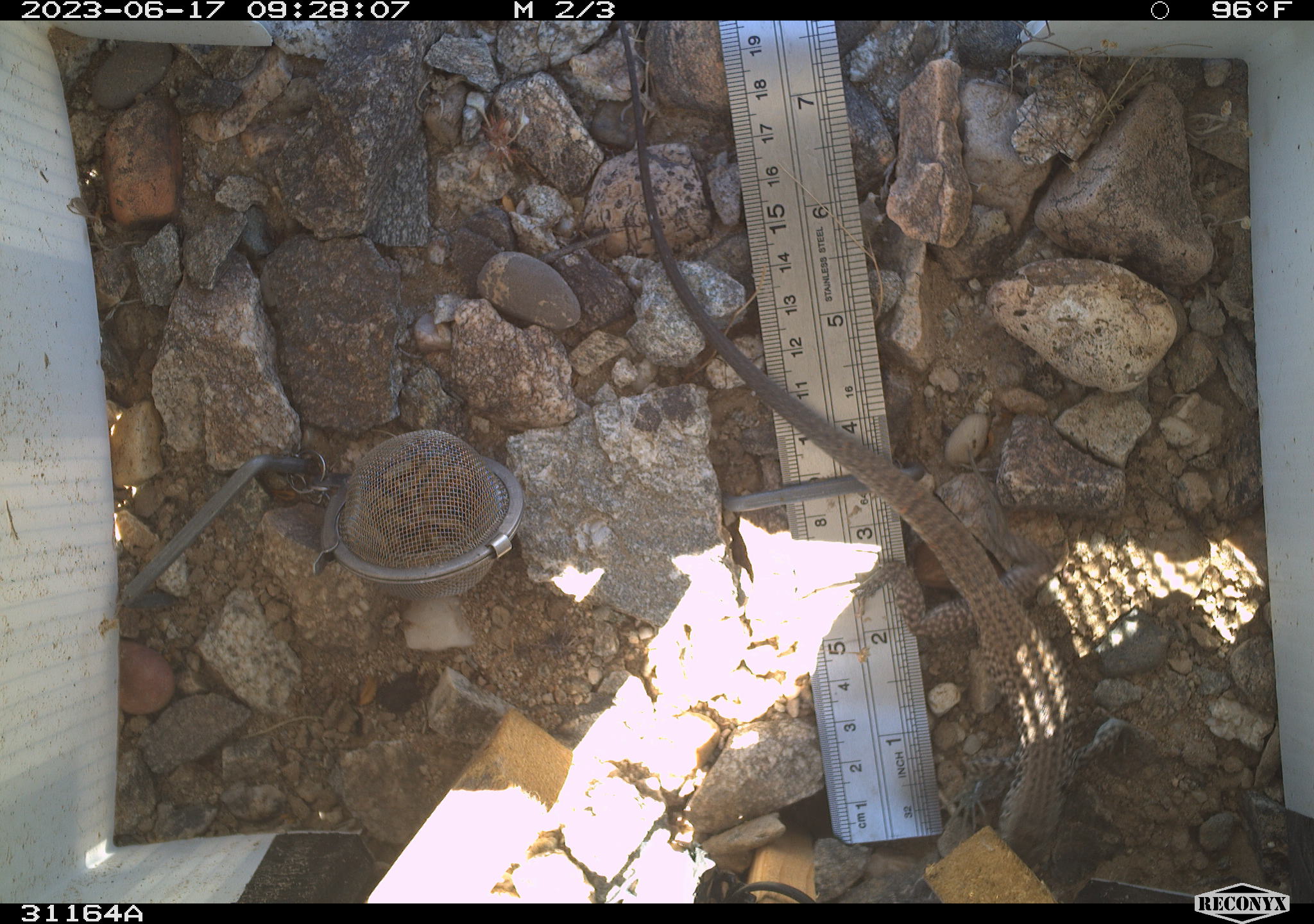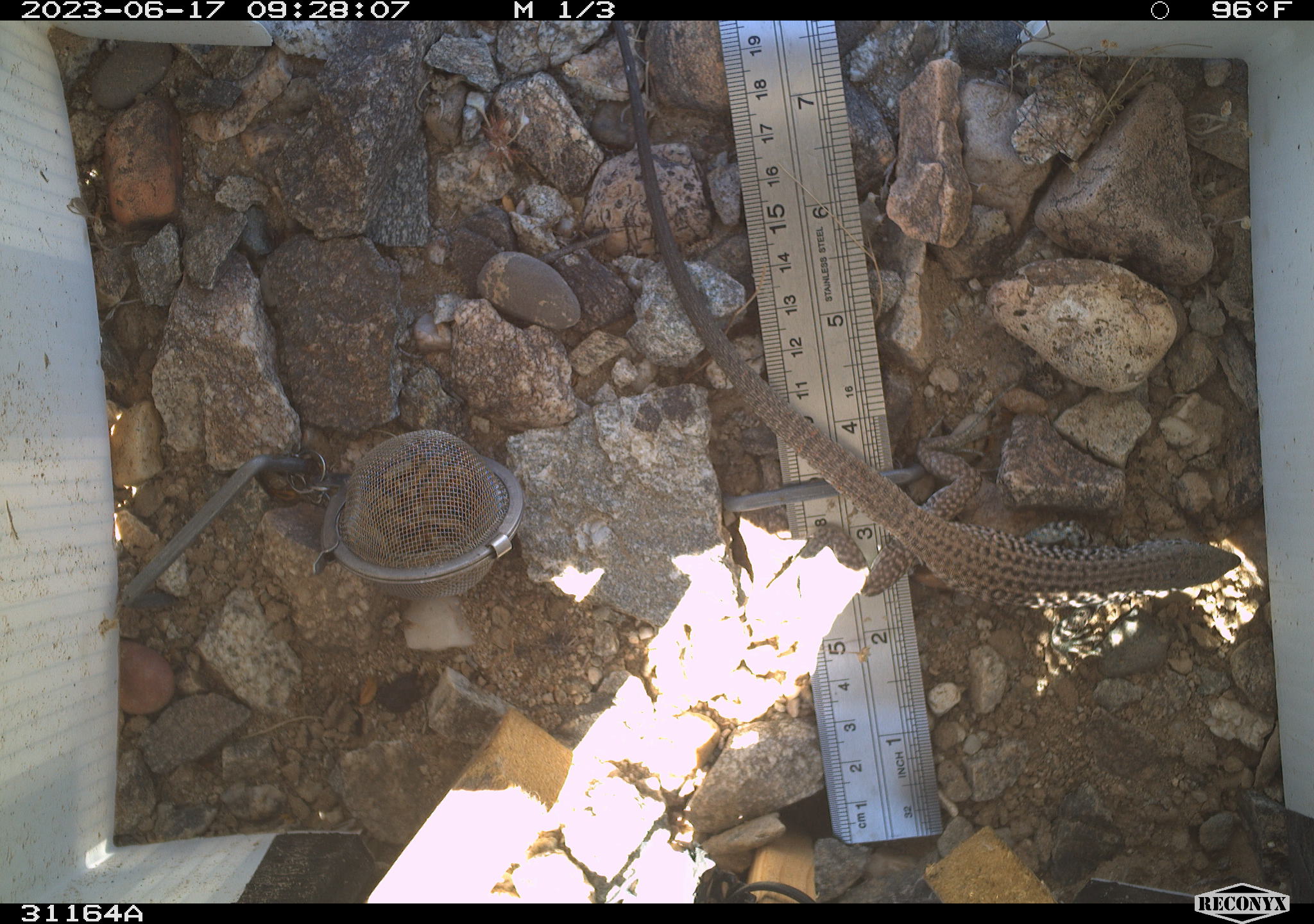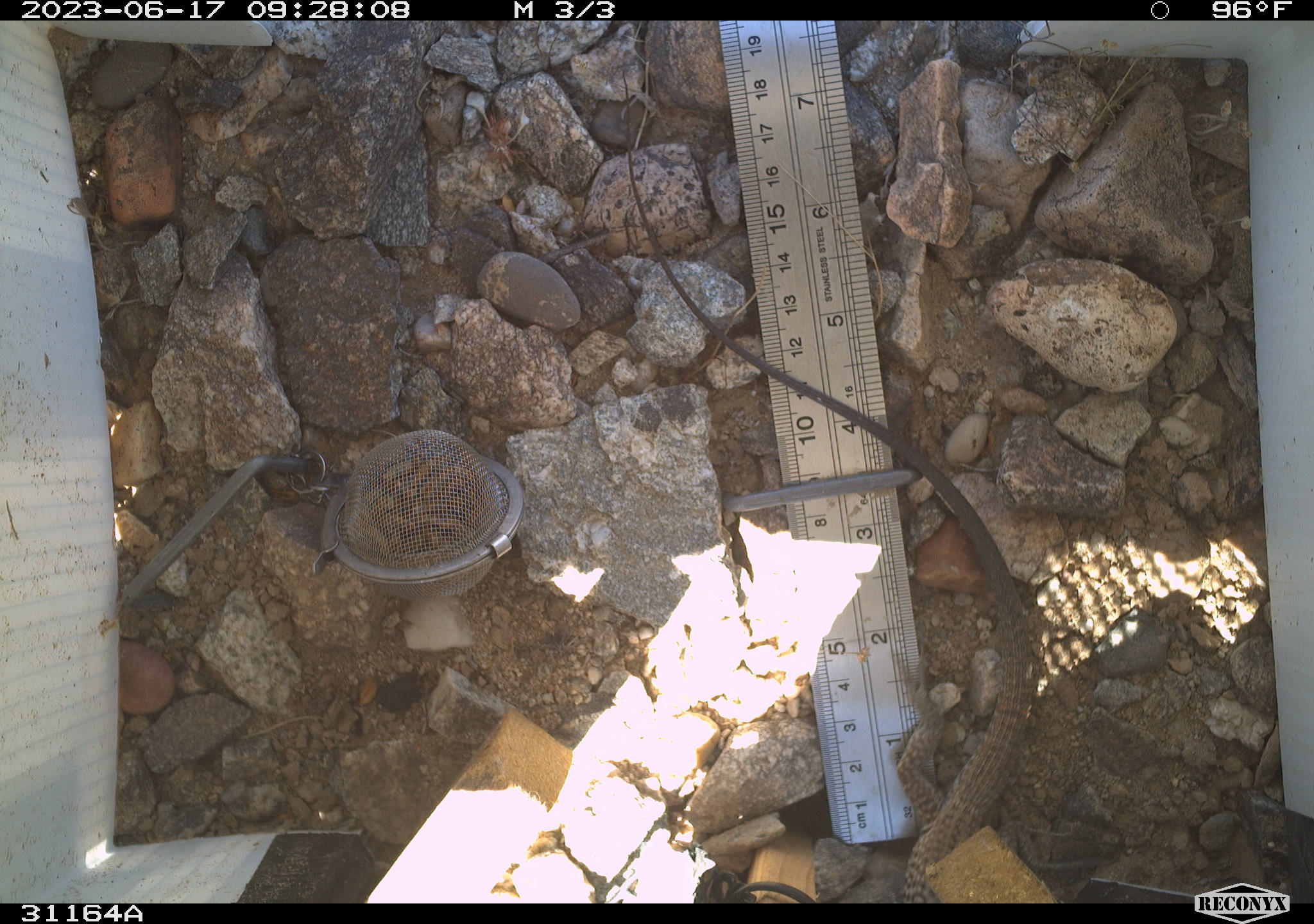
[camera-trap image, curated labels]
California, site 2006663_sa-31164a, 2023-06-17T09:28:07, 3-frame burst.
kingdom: Animalia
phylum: Chordata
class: Reptilia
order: Squamata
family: Teiidae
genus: Aspidoscelis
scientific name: Aspidoscelis tigris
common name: western whiptail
Western whiptail (Aspidoscelis tigris).